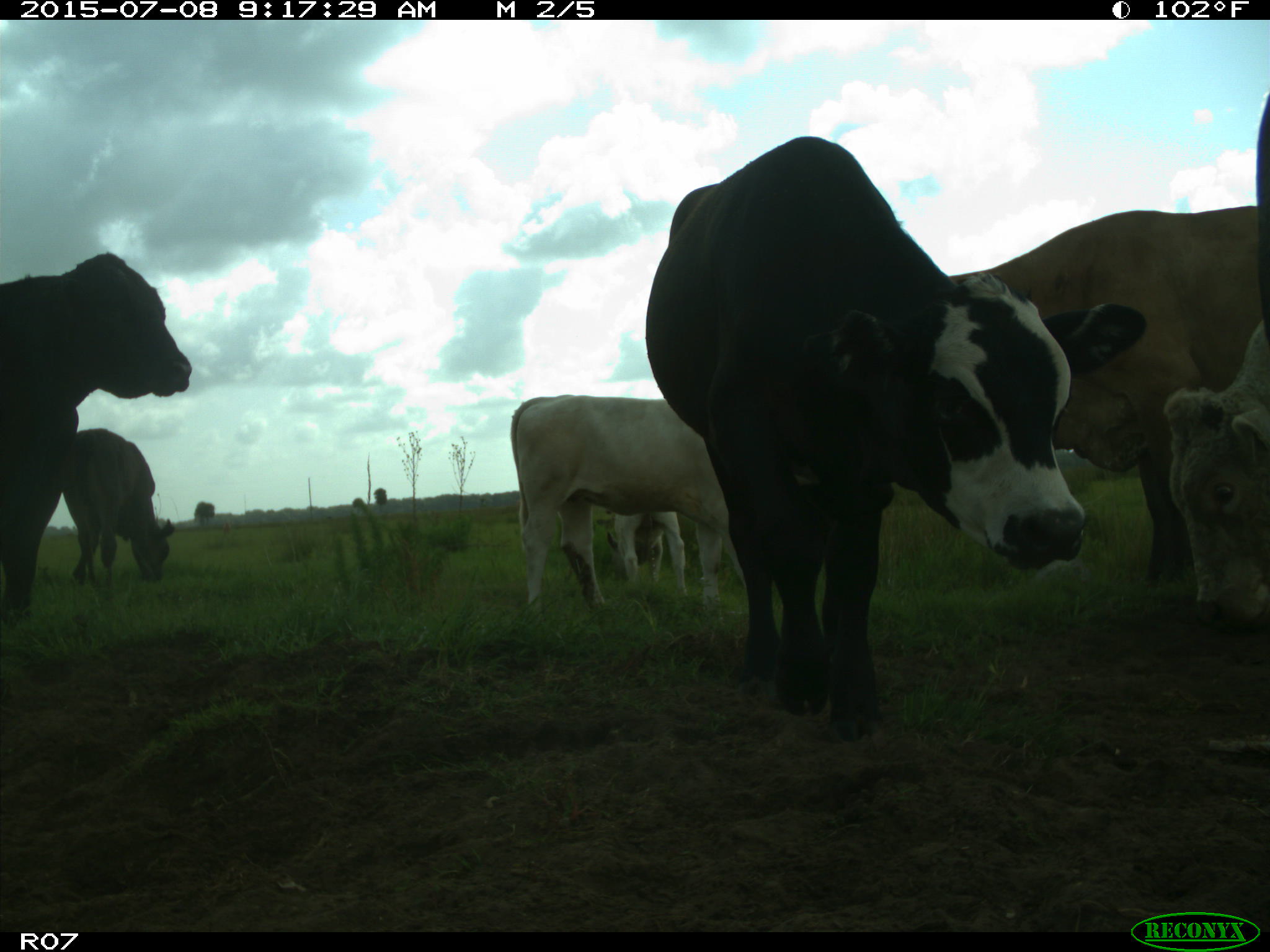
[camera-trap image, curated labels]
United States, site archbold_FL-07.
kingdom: Animalia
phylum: Chordata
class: Mammalia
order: Artiodactyla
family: Bovidae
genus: Bos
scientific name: Bos taurus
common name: domestic cow